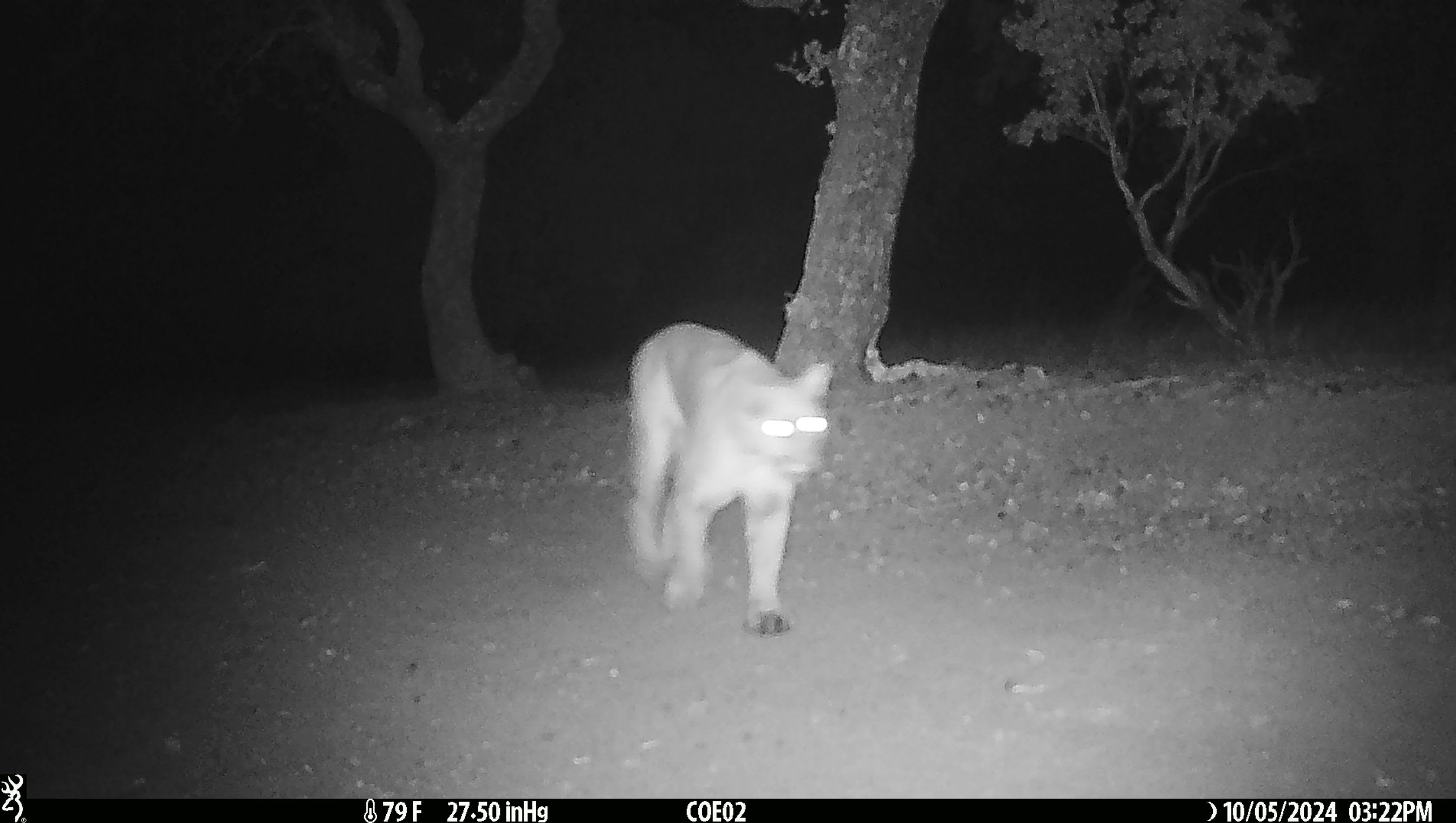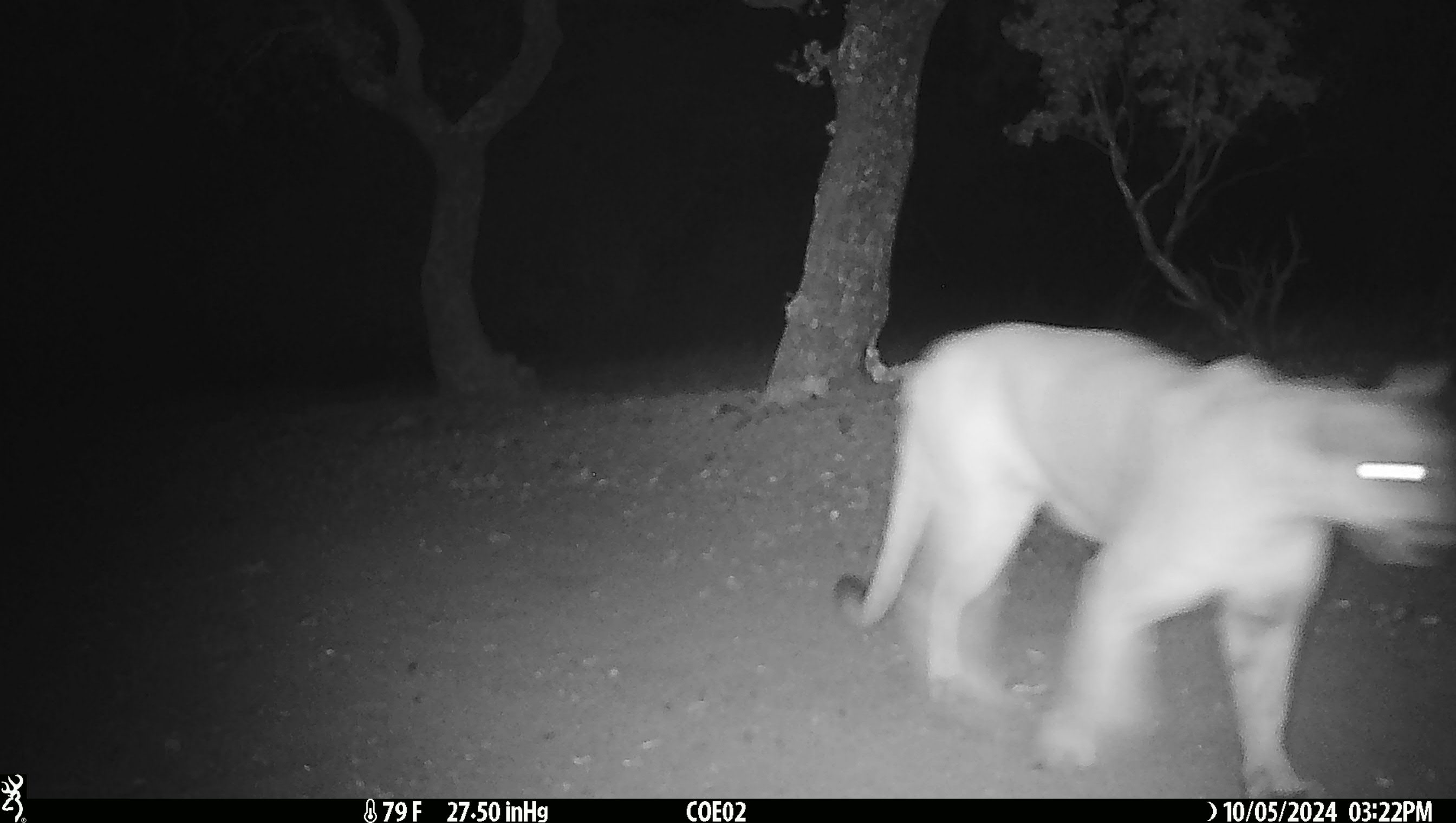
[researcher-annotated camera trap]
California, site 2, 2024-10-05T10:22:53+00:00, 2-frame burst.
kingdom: Animalia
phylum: Chordata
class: Mammalia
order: Carnivora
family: Felidae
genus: Puma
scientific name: Puma concolor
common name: puma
Puma (Puma concolor).